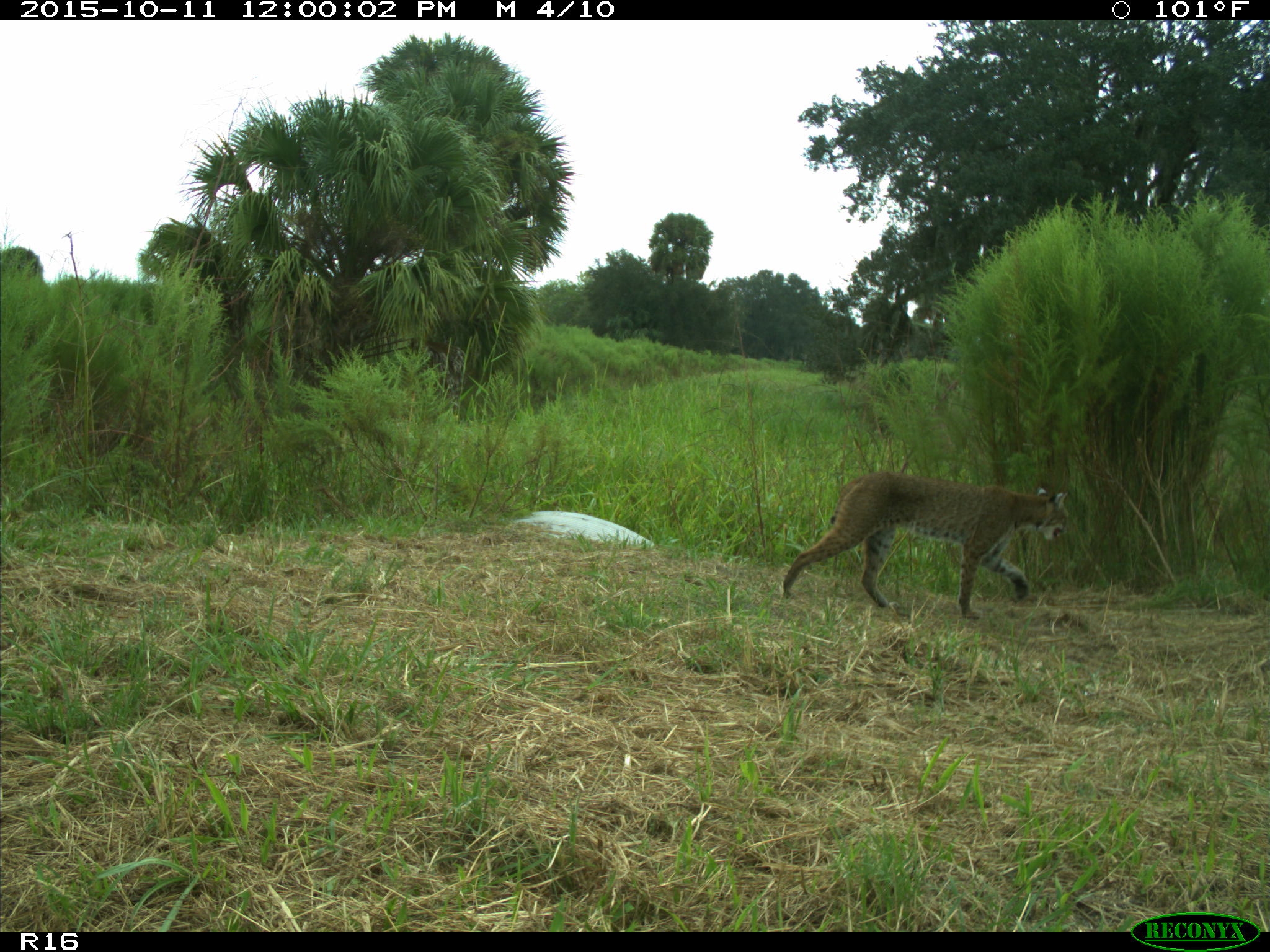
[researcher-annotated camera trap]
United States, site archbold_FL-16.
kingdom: Animalia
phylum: Chordata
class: Mammalia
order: Carnivora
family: Felidae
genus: Lynx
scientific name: Lynx rufus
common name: bobcat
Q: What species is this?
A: Lynx rufus (bobcat).